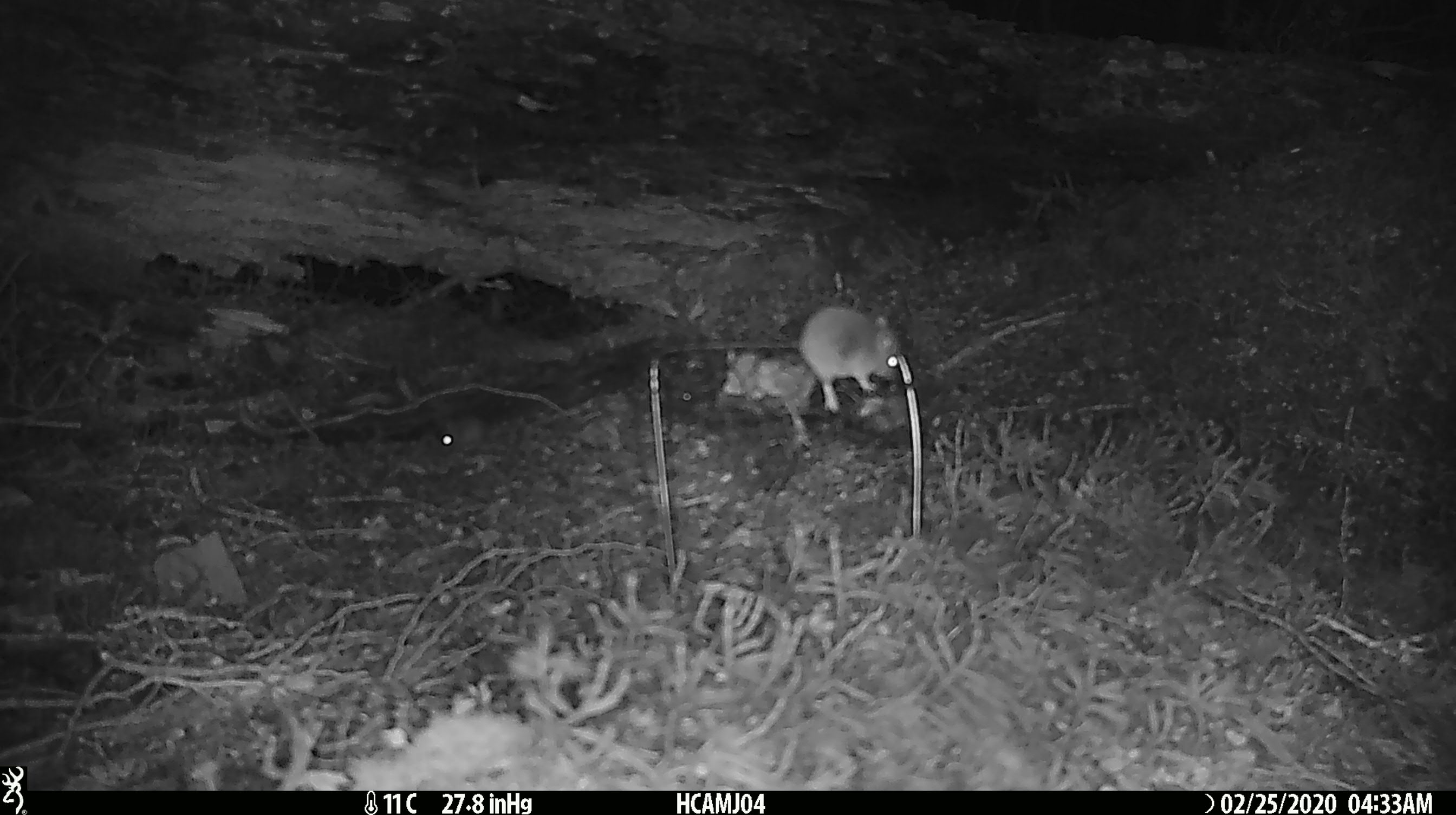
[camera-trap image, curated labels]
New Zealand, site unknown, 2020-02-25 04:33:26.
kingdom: Animalia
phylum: Chordata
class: Mammalia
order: Rodentia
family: Muridae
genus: Mus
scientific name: Mus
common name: mouse